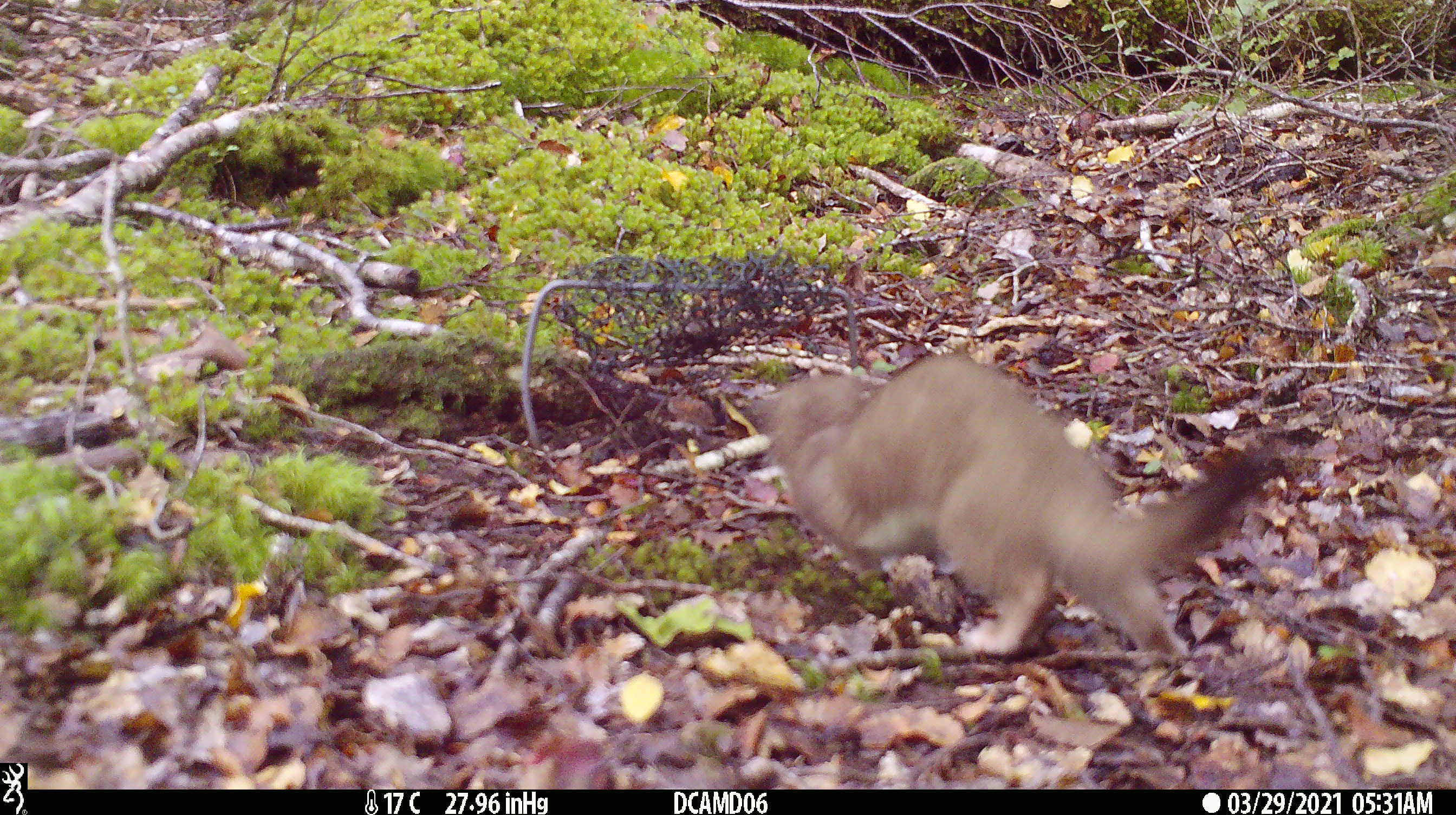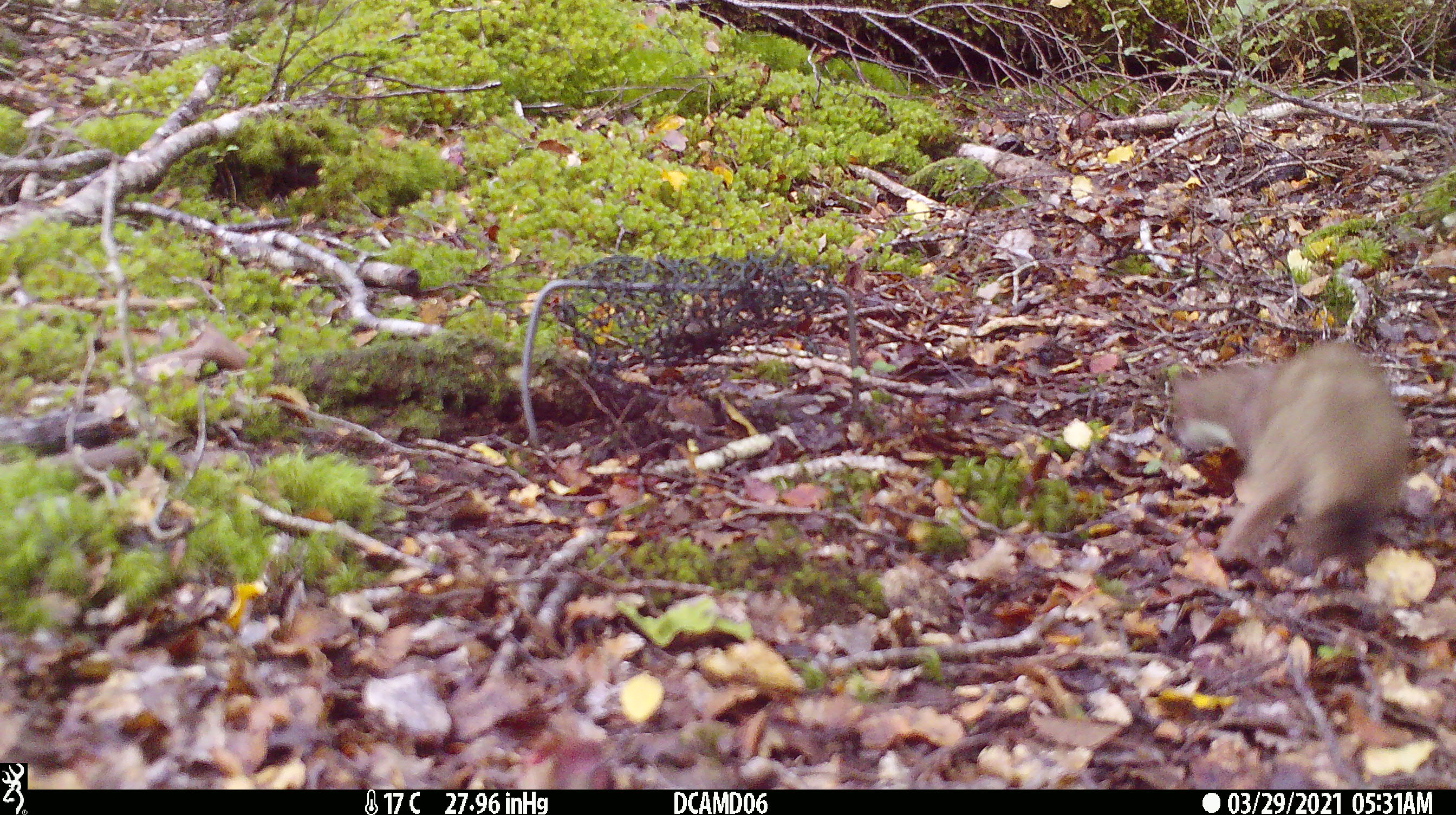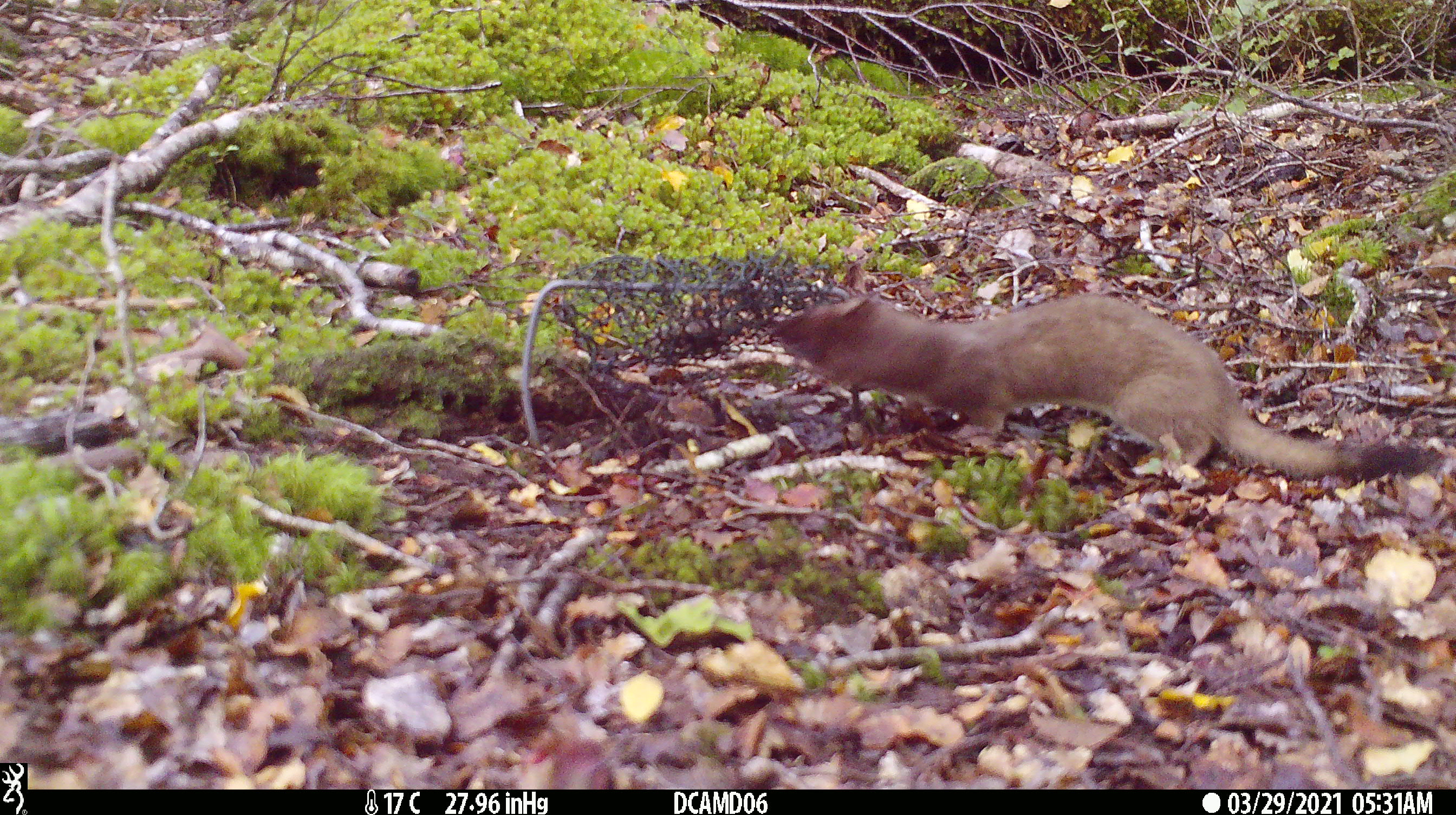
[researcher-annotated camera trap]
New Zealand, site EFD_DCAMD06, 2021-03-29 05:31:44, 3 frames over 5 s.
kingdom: Animalia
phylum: Chordata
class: Mammalia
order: Carnivora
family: Mustelidae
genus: Mustela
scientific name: Mustela erminea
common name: stoat